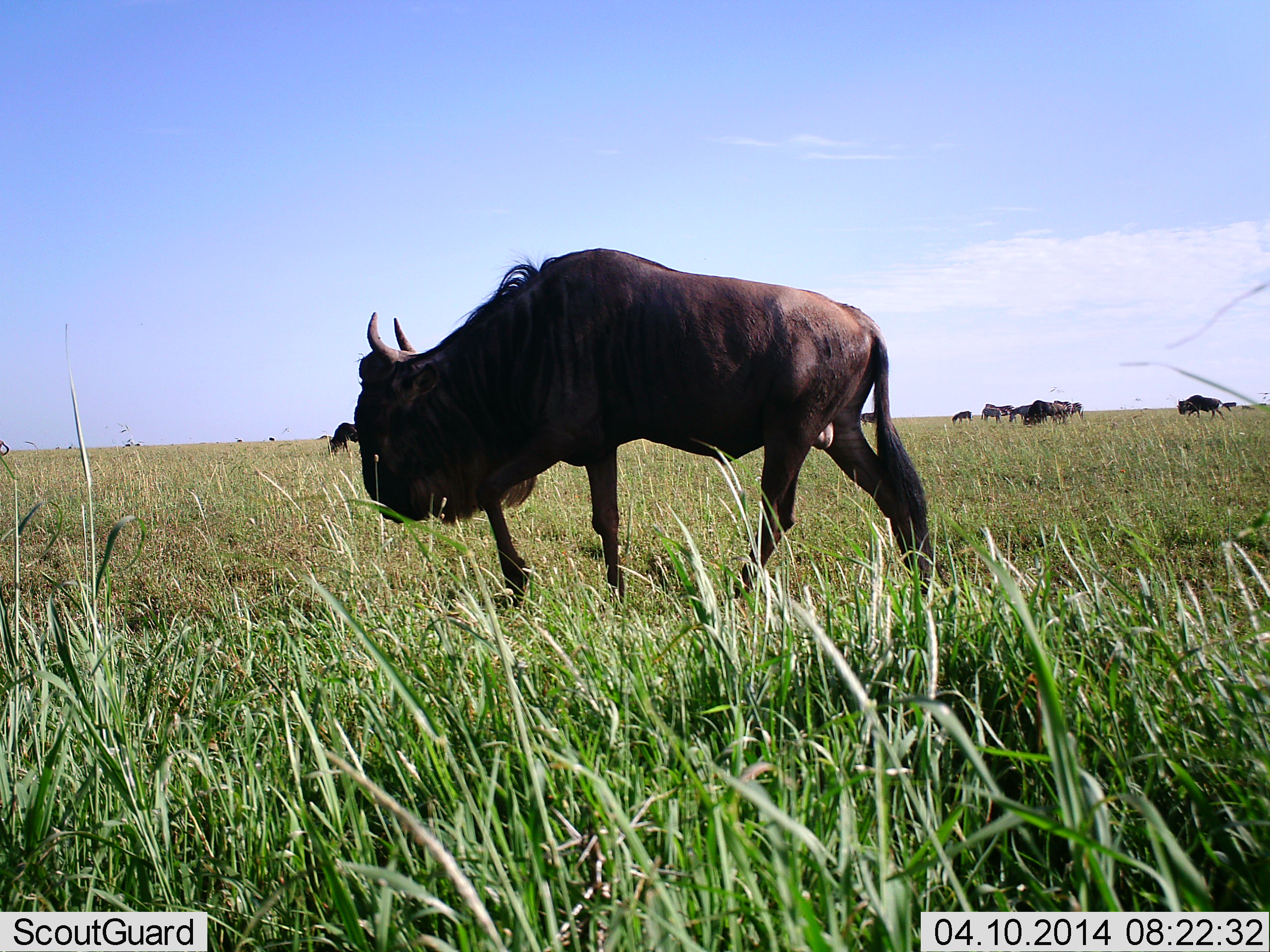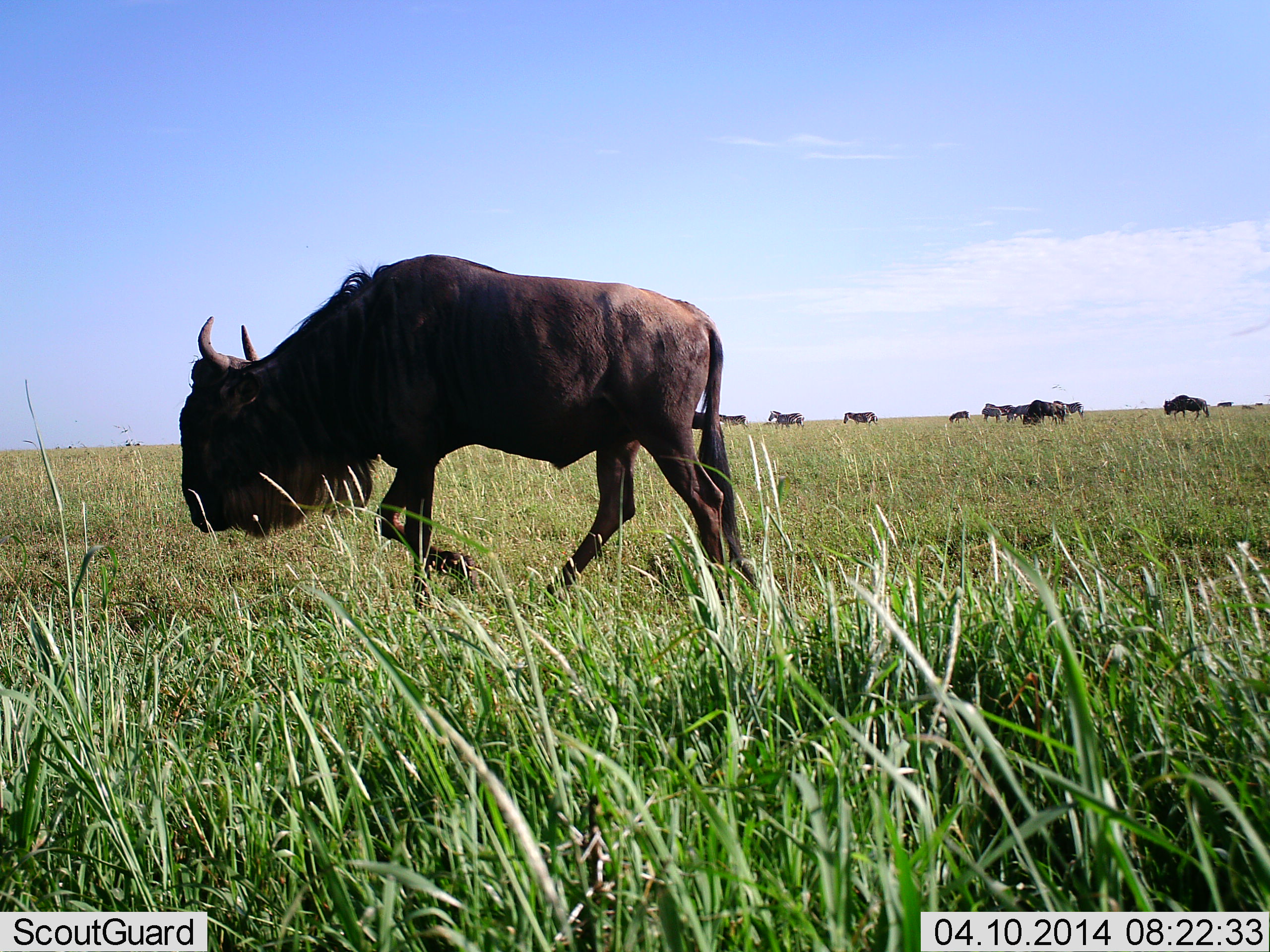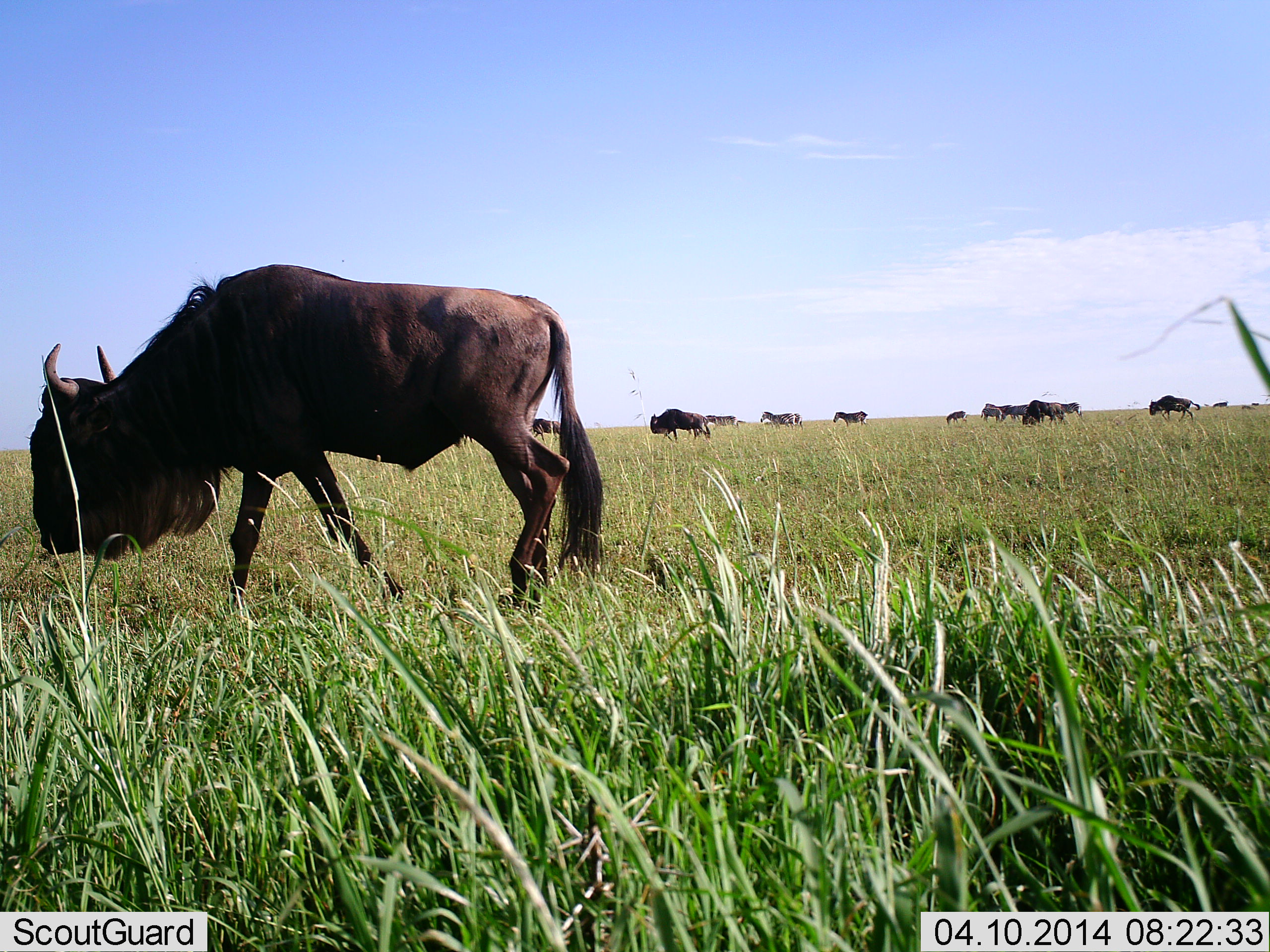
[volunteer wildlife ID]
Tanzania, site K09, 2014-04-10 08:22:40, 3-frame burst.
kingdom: Animalia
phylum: Chordata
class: Mammalia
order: Artiodactyla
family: Bovidae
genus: Connochaetes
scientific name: Connochaetes taurinus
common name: blue wildebeest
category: wildebeest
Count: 11-50.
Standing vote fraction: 31%.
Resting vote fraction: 0%.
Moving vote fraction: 94%.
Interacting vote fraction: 0%.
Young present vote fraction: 0%.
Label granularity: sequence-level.